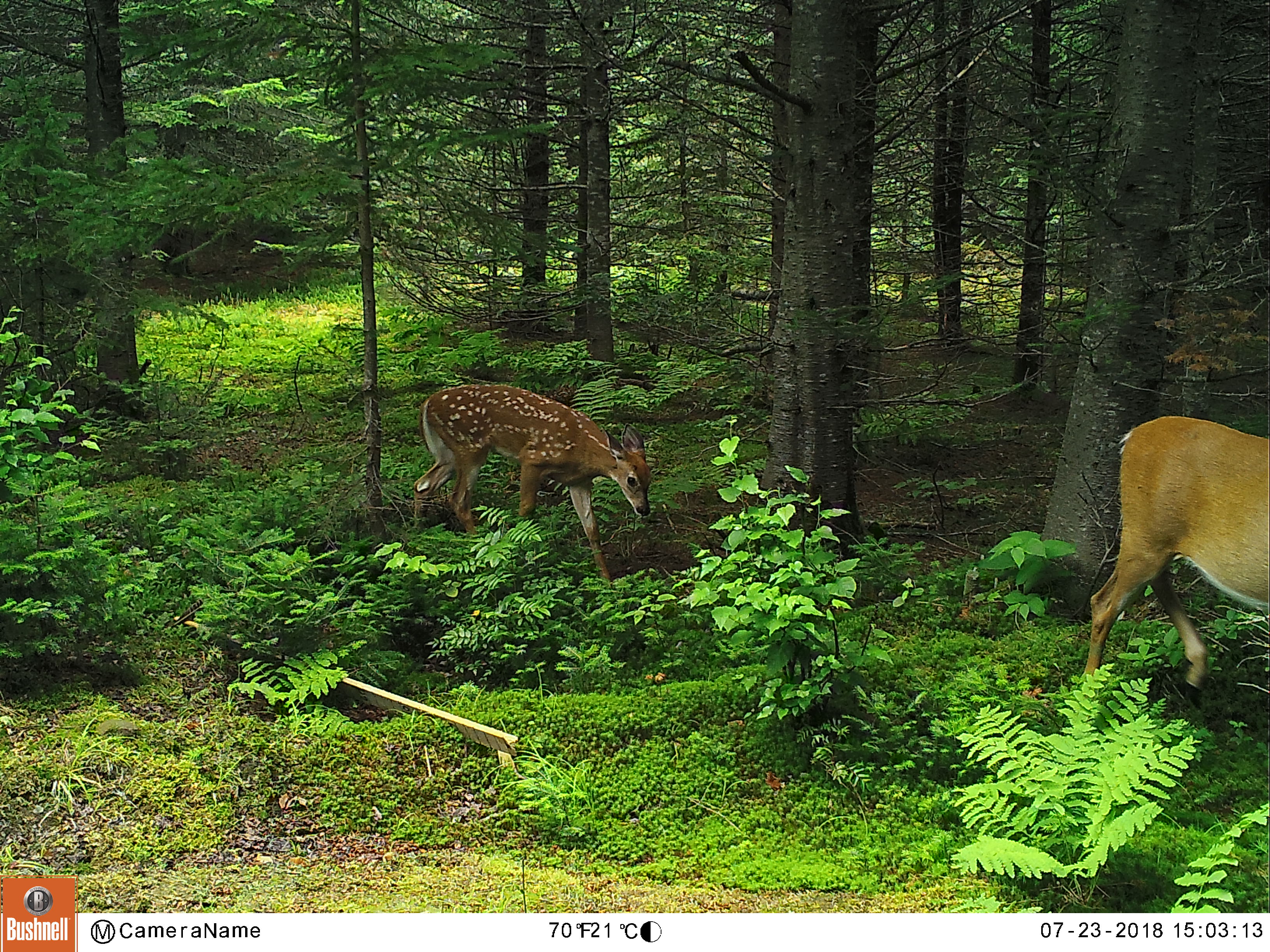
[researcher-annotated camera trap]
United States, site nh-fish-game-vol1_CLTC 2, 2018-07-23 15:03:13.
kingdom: Animalia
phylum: Chordata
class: Mammalia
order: Artiodactyla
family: Cervidae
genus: Odocoileus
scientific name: Odocoileus virginianus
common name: white-tailed deer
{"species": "white-tailed deer (Odocoileus virginianus)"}